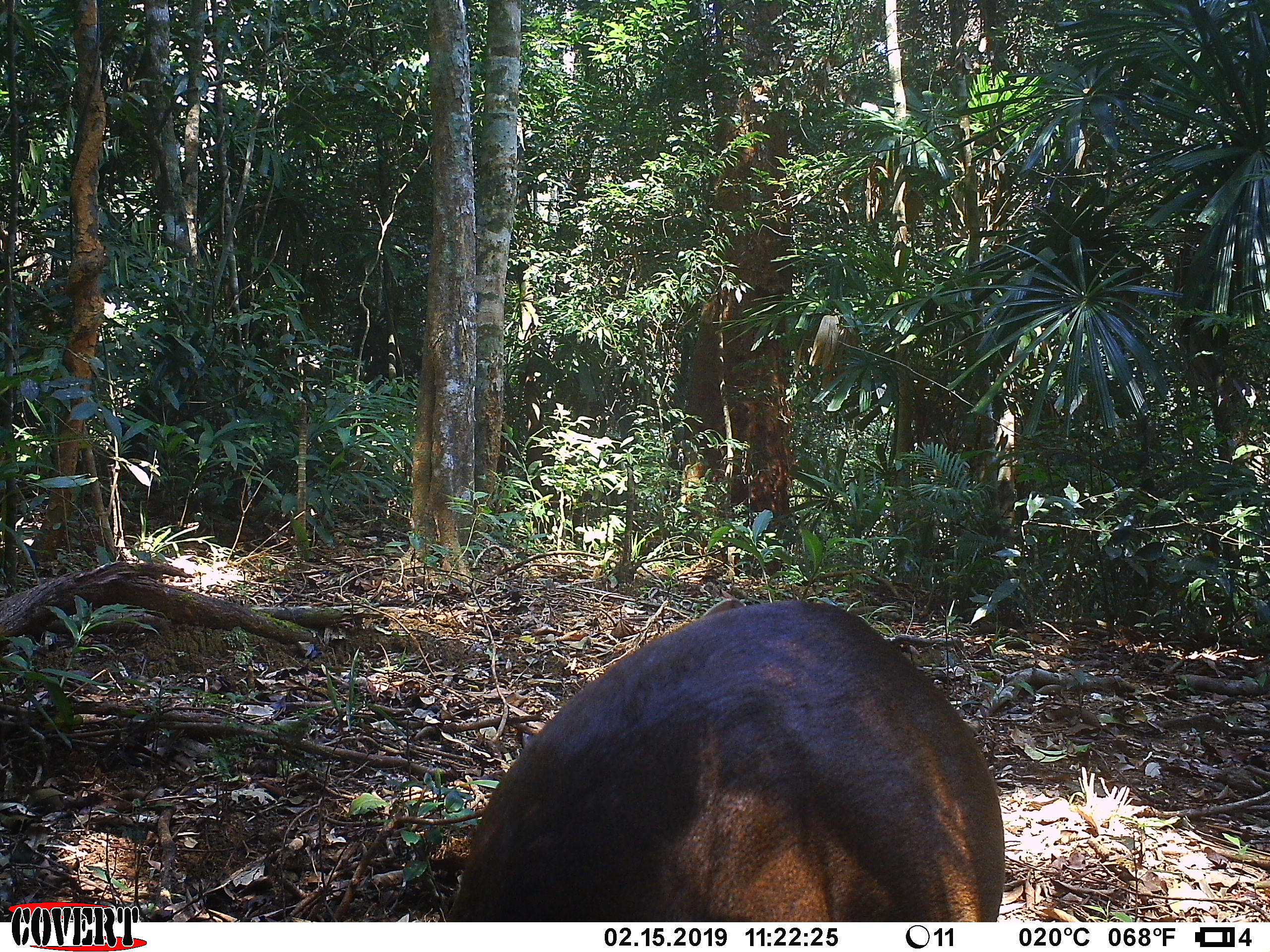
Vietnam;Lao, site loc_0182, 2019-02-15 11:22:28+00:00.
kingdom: Animalia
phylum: Chordata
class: Mammalia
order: Artiodactyla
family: Cervidae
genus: Muntiacus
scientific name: Muntiacus vuquangensis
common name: large-antlered muntjac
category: large antlered muntjac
Large antlered muntjac (large-antlered muntjac) (Muntiacus vuquangensis). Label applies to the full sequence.